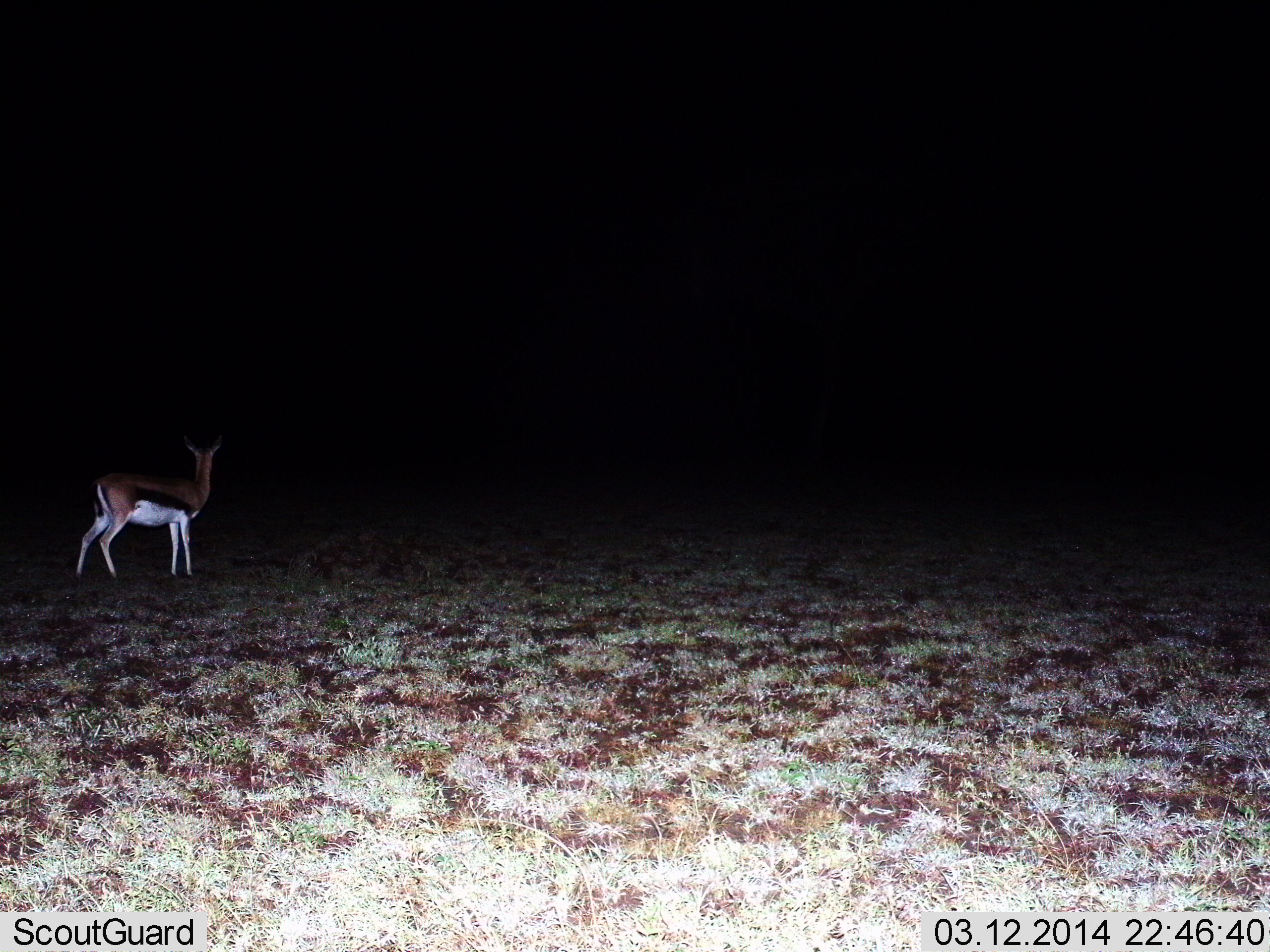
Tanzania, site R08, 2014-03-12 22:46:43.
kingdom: Animalia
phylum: Chordata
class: Mammalia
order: Artiodactyla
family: Bovidae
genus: Eudorcas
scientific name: Eudorcas thomsonii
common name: thomson's gazelle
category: gazellethomsons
Gazellethomsons (thomson's gazelle) (Eudorcas thomsonii), count 1. Behavior (volunteer vote fractions): standing 100%, resting 0%, moving 0%, interacting 0%. Young present (vote fraction): 0%. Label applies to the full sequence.